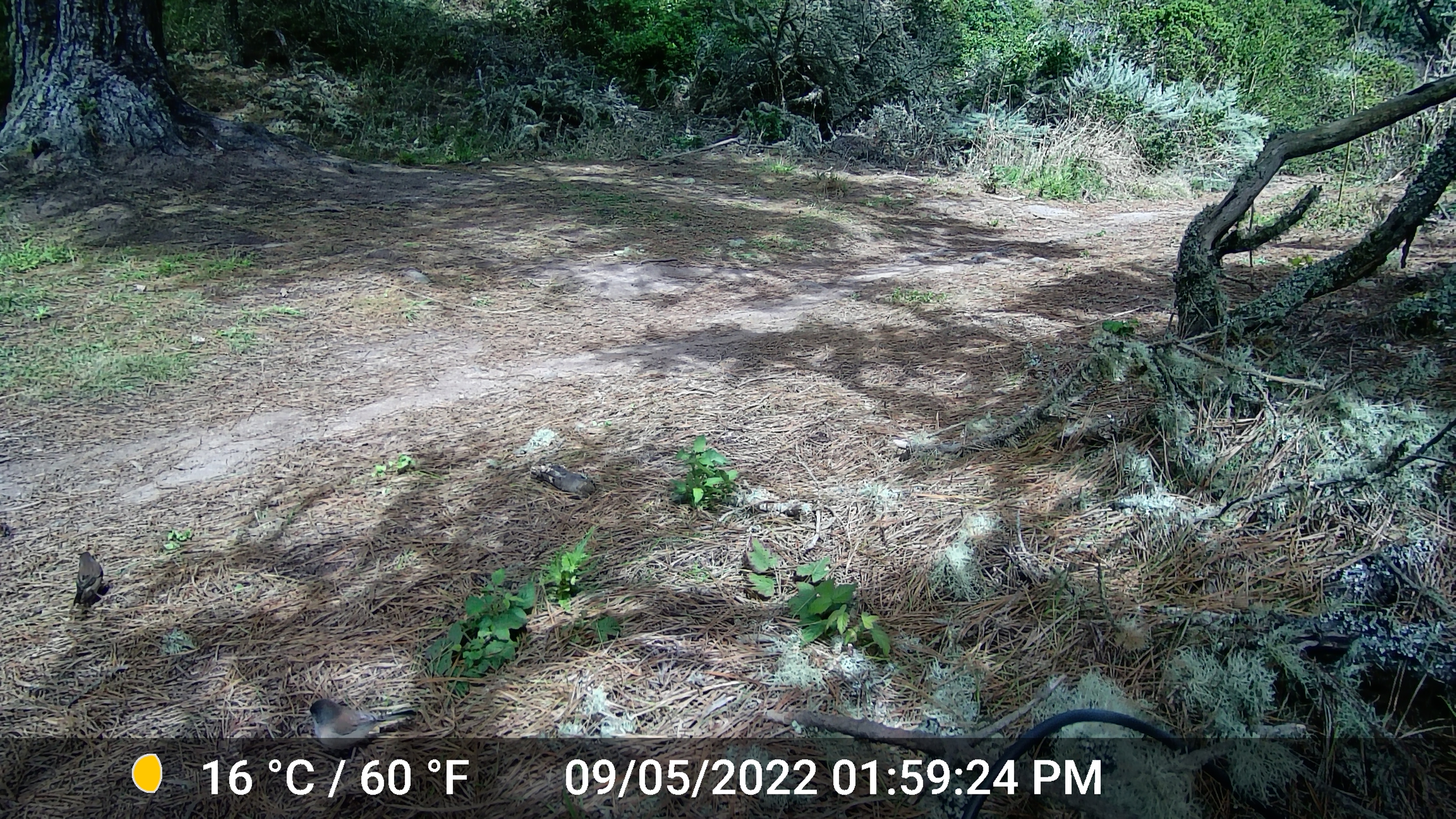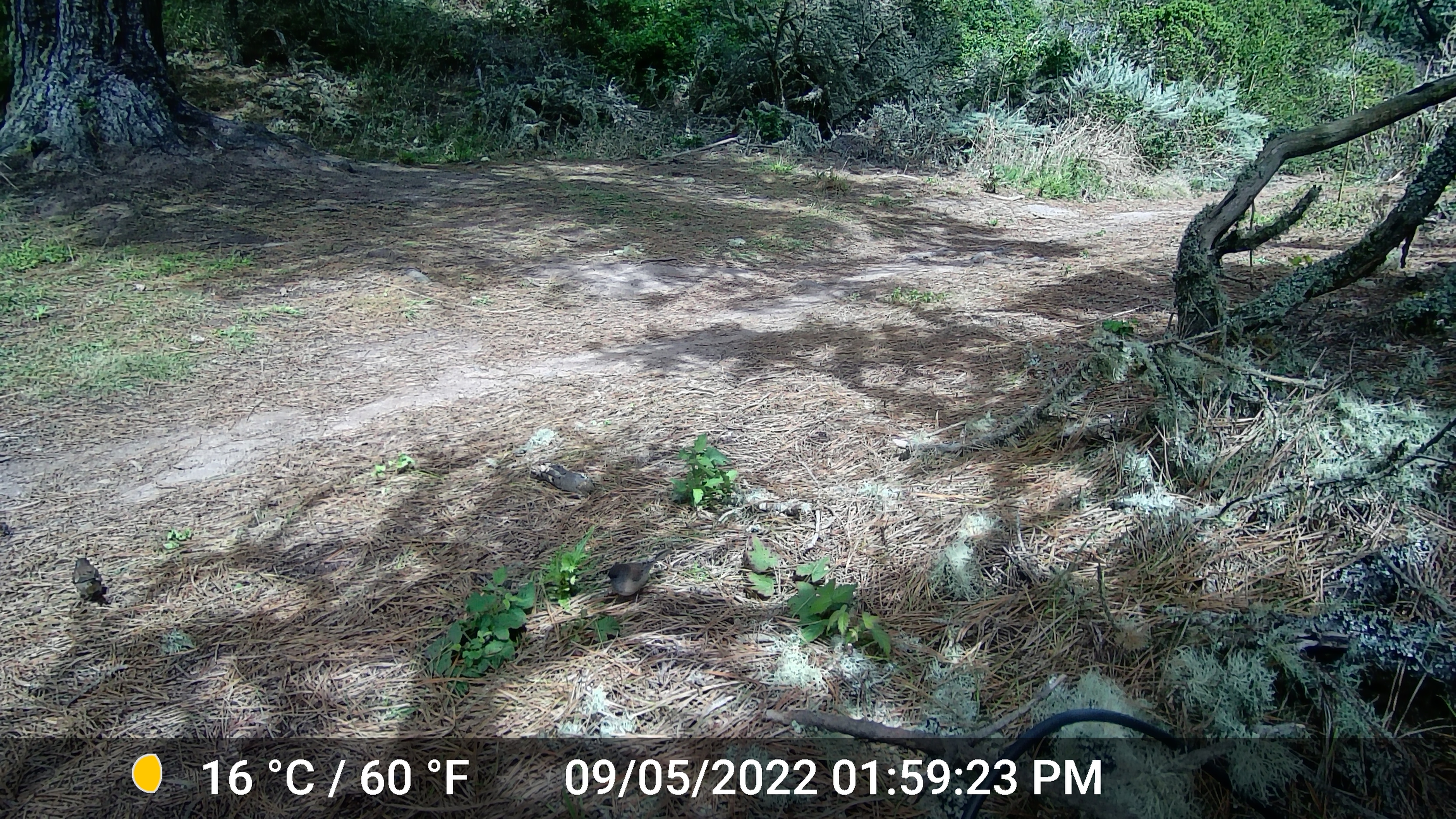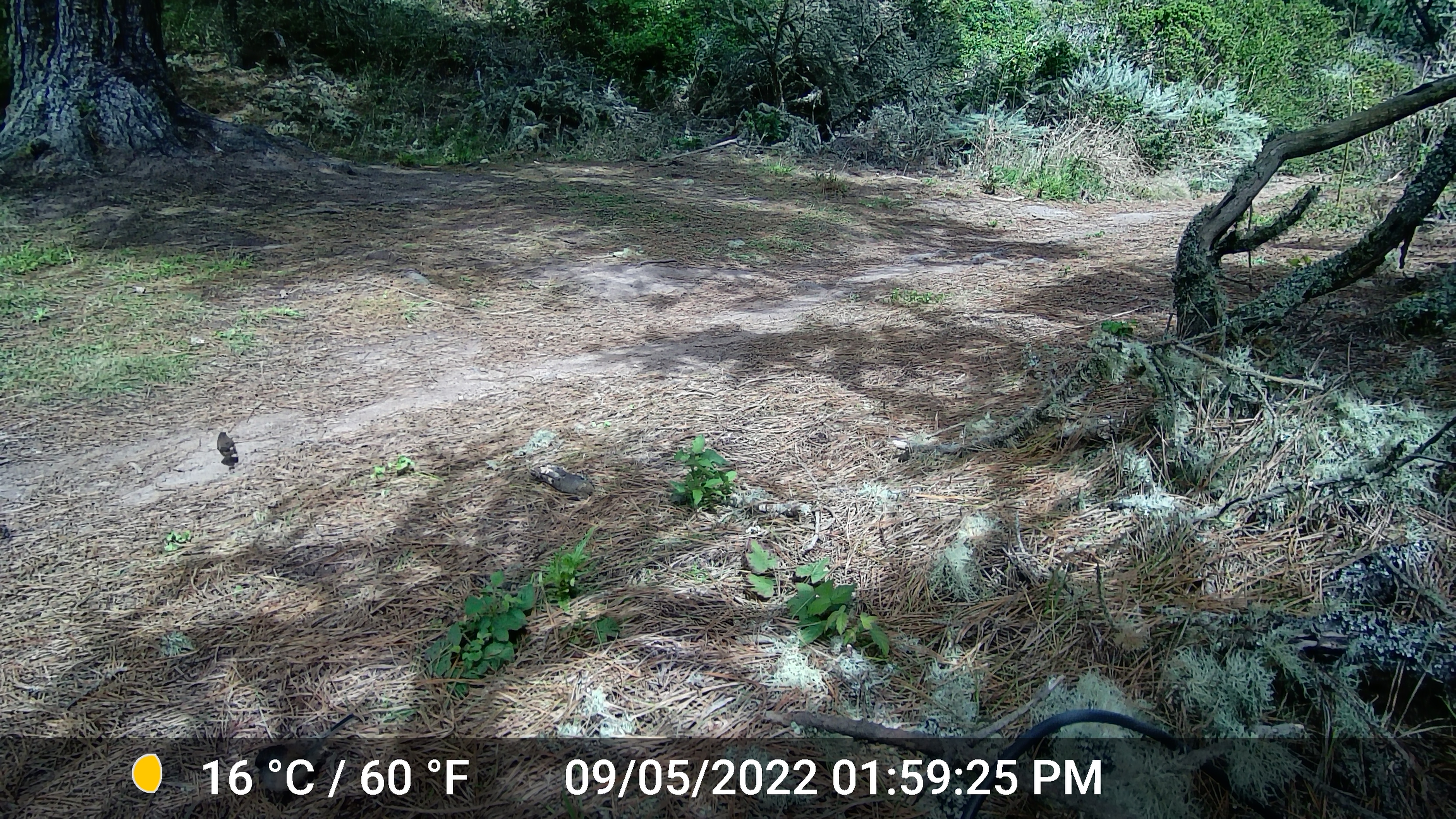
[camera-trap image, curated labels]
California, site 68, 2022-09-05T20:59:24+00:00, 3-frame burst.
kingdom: Animalia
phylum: Chordata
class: Aves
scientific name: Aves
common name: bird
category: unknown bird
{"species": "unknown bird (bird) (Aves)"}